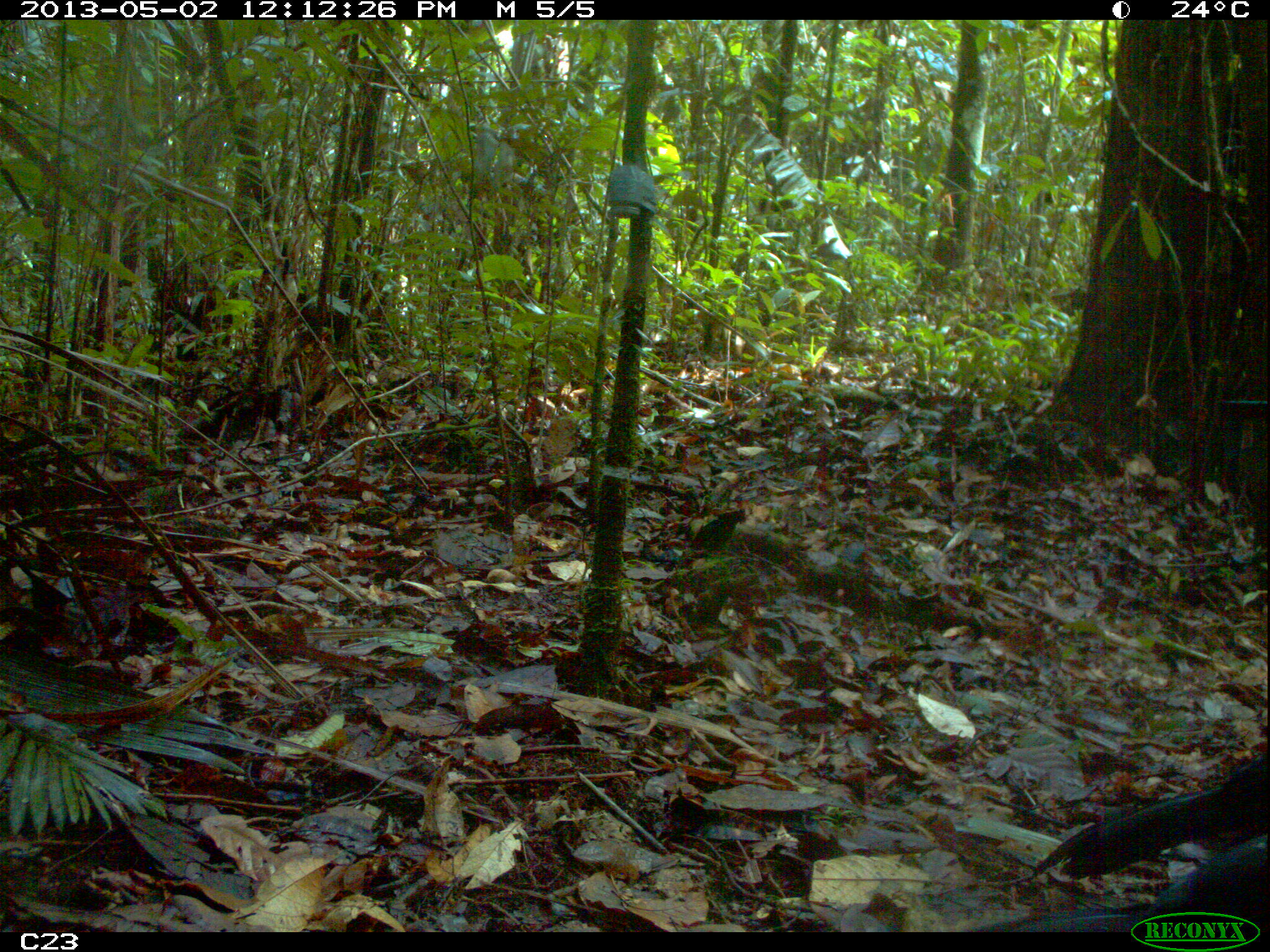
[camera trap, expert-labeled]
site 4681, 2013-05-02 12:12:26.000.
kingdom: Animalia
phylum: Chordata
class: Aves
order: Galliformes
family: Cracidae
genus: Crax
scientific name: Crax alector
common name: black curassow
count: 2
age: adult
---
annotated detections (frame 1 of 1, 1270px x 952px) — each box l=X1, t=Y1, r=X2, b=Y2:
crax alector: l=1022, t=740, r=1269, b=882; l=978, t=828, r=1270, b=930